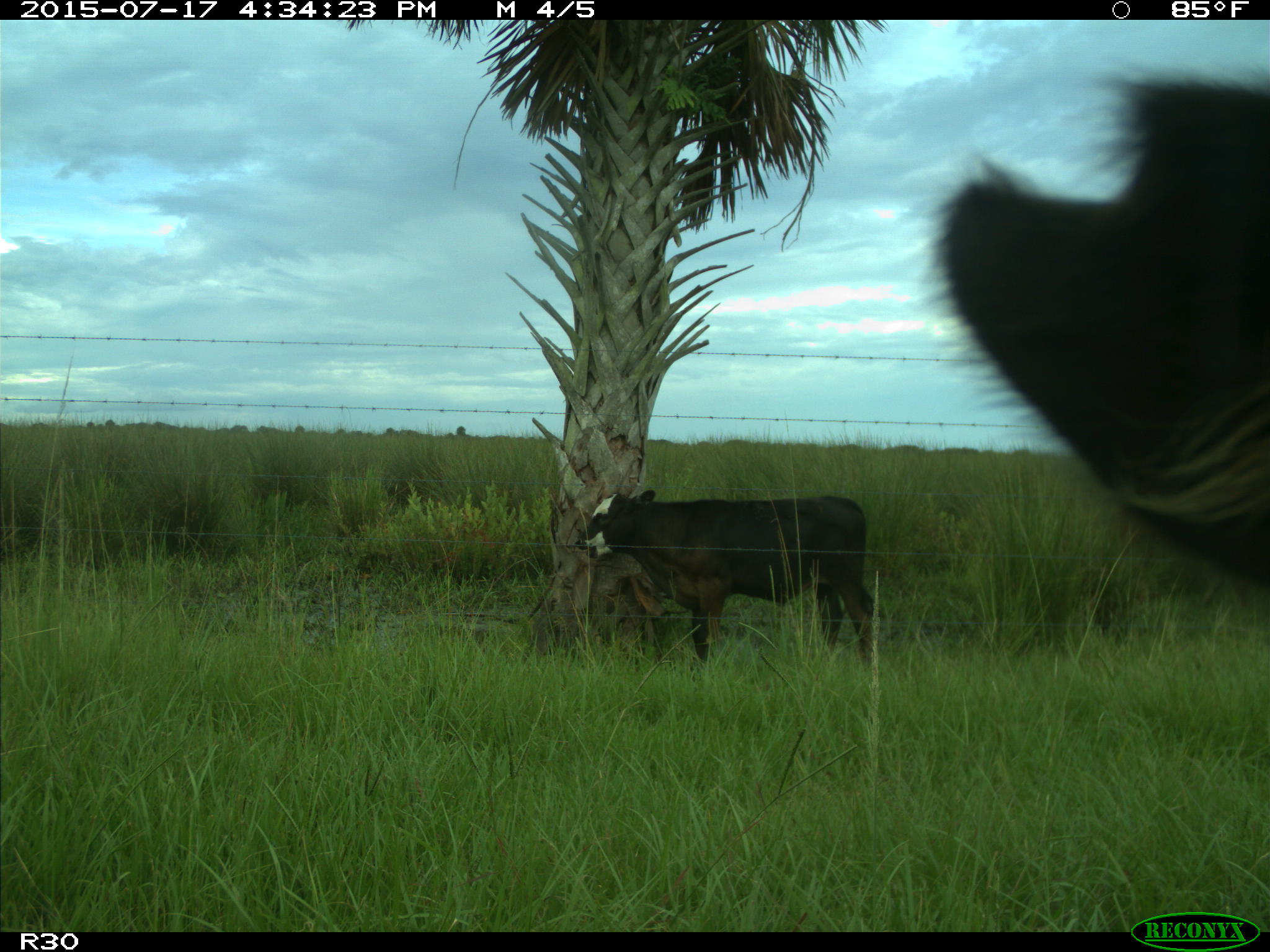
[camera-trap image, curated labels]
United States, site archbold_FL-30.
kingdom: Animalia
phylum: Chordata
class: Mammalia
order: Artiodactyla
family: Bovidae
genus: Bos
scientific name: Bos taurus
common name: domestic cow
Bos taurus (domestic cow).